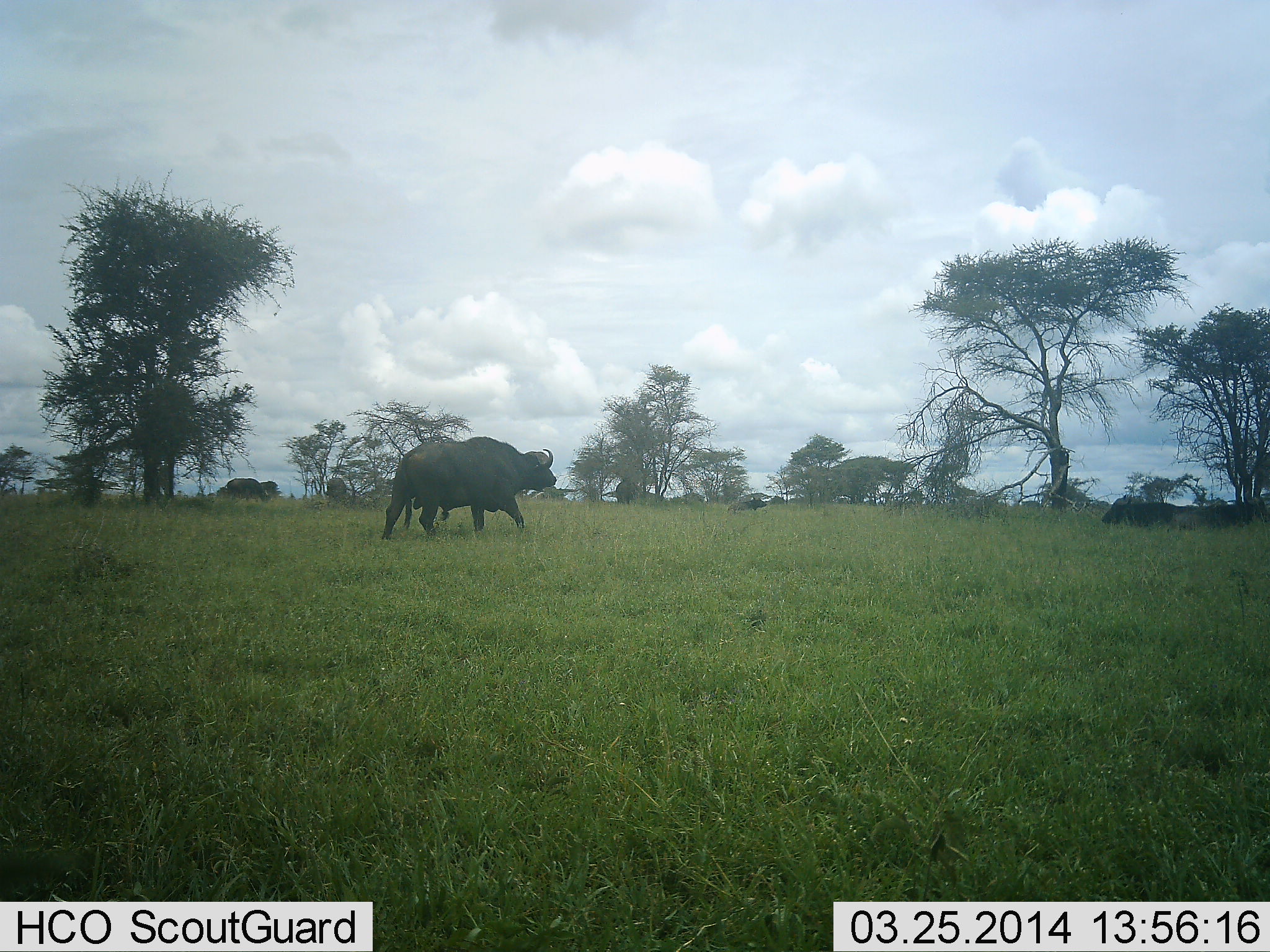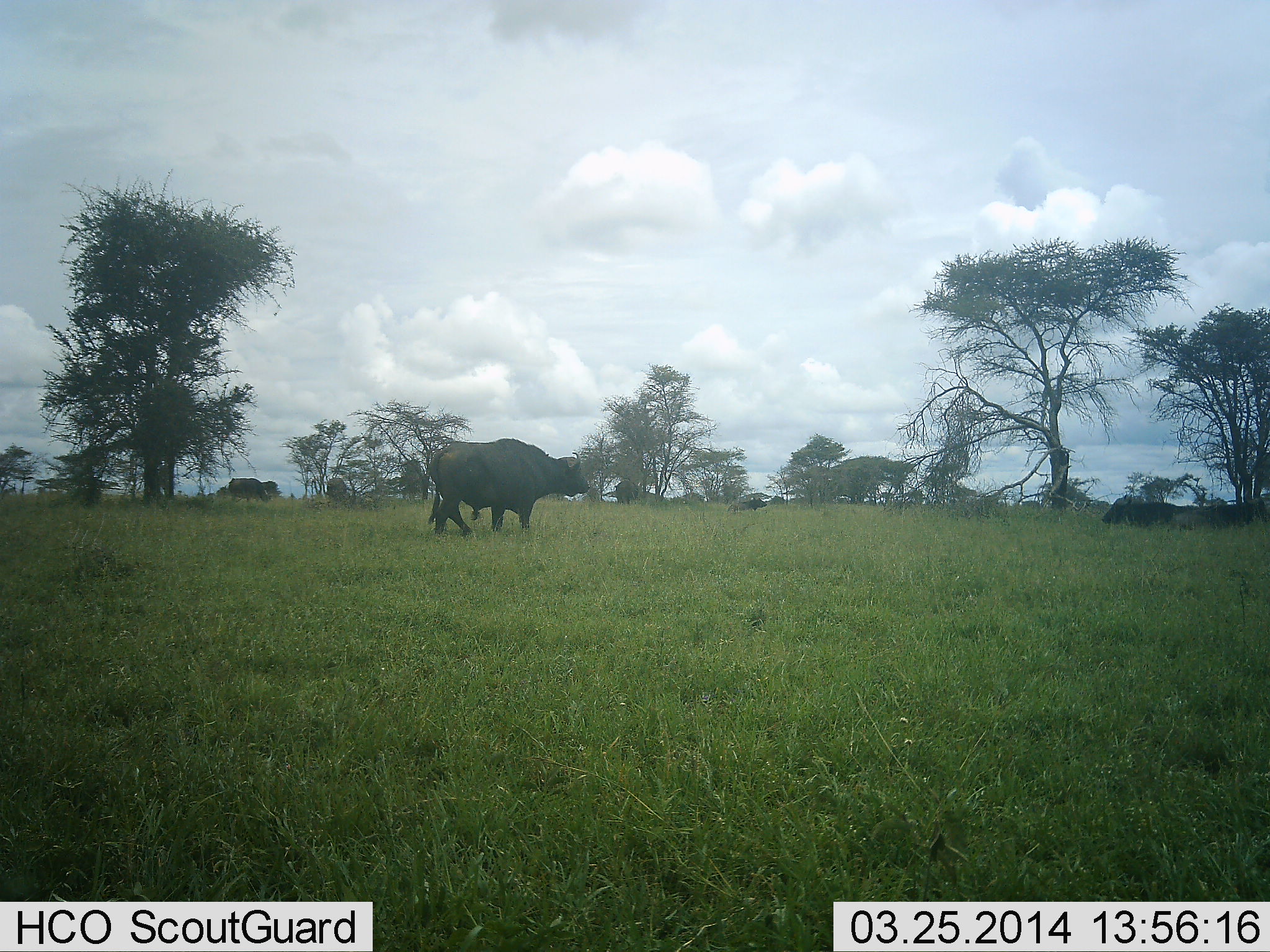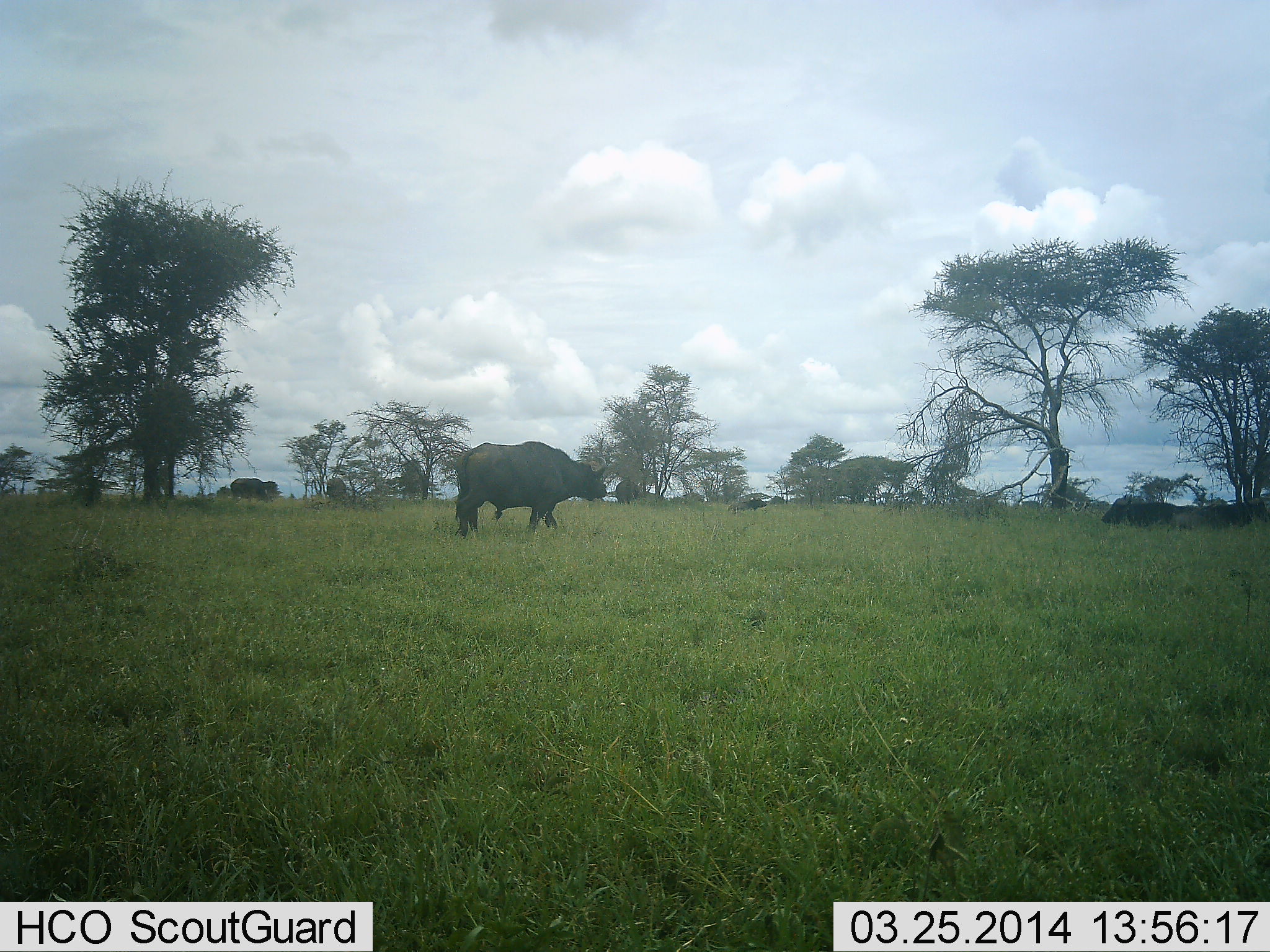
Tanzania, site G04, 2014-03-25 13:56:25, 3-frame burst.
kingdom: Animalia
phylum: Chordata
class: Mammalia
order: Artiodactyla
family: Bovidae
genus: Syncerus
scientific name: Syncerus caffer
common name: cape buffalo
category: buffalo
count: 2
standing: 40%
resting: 10%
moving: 90%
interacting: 0%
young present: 0%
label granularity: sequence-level